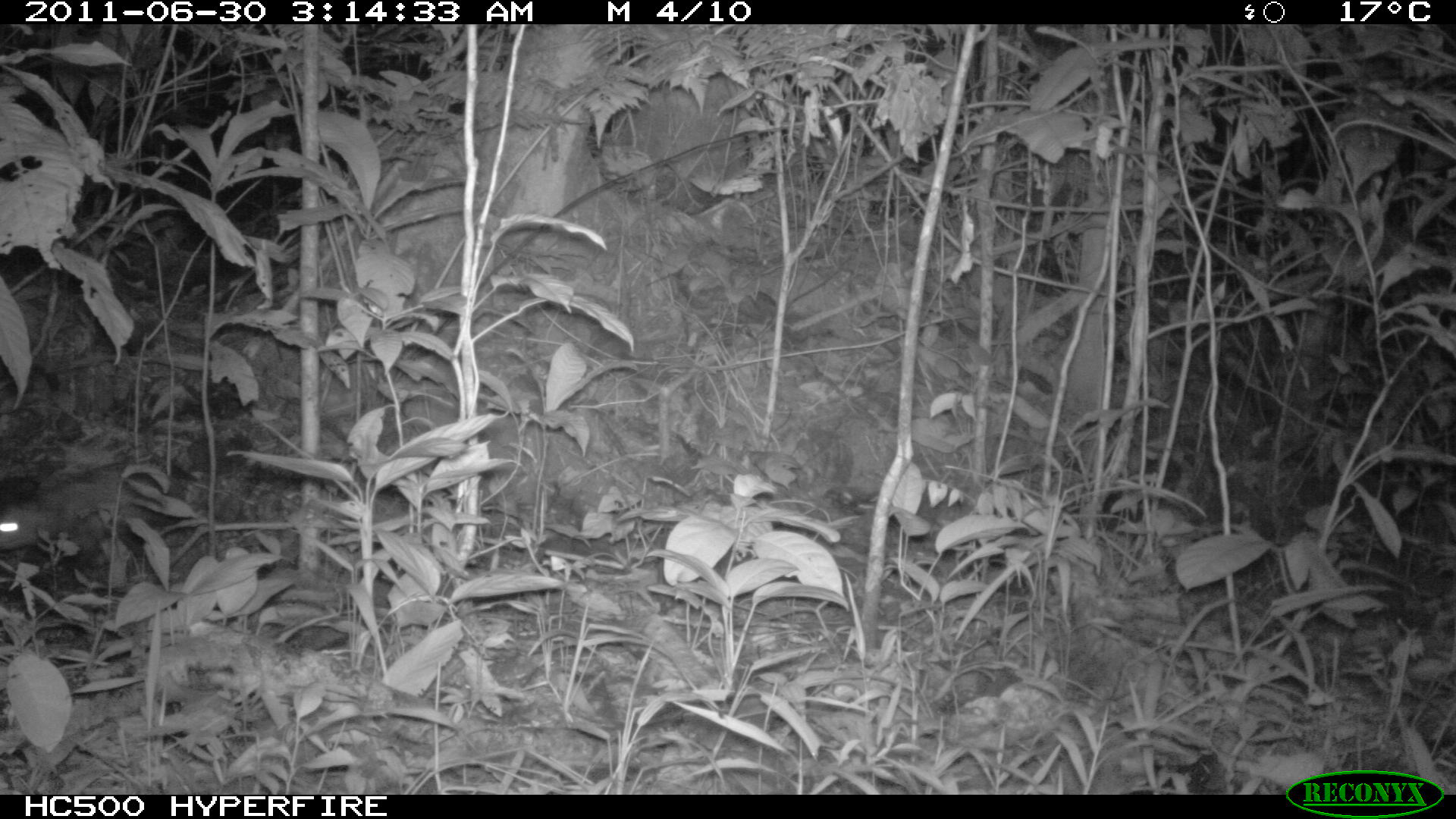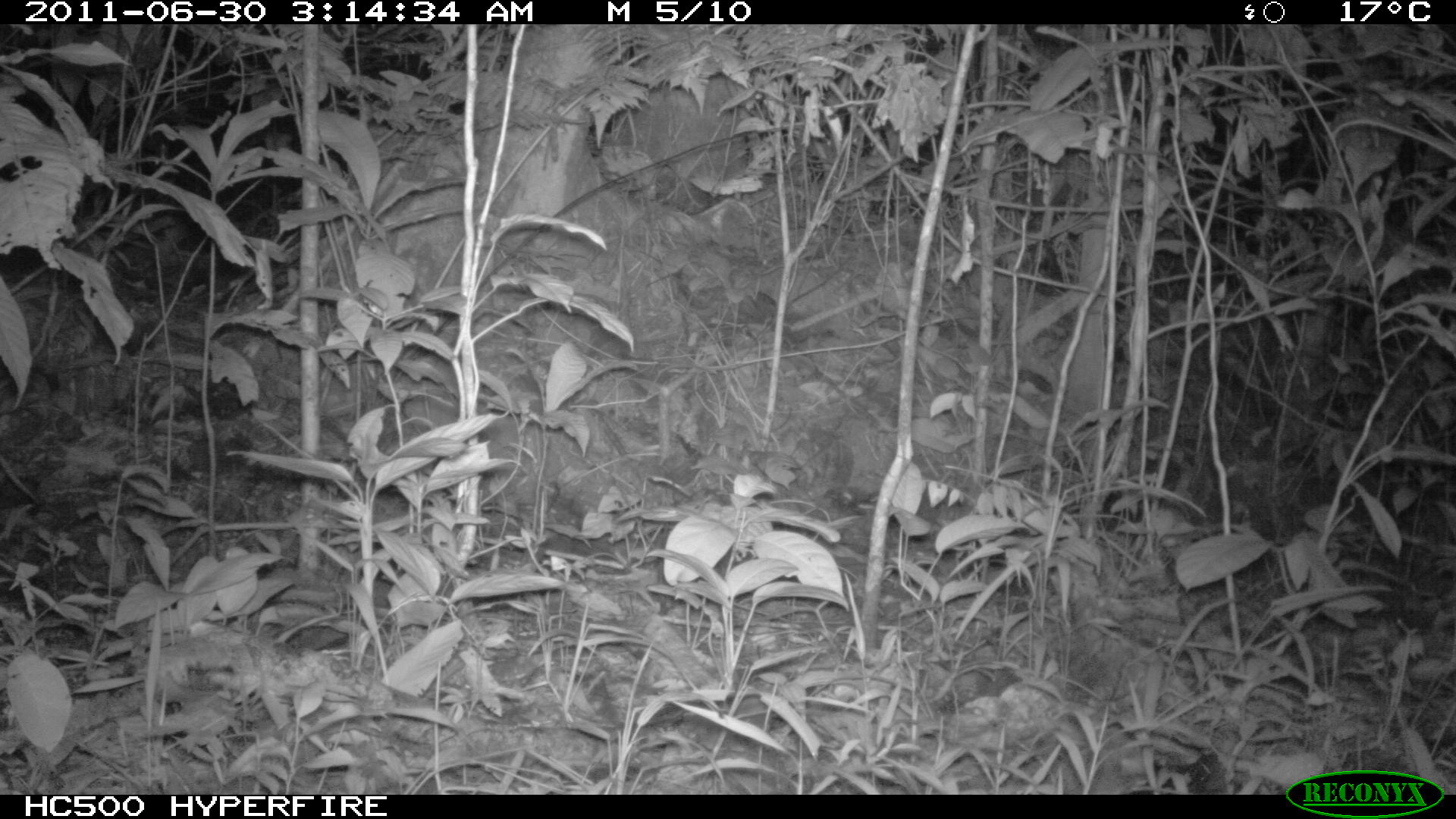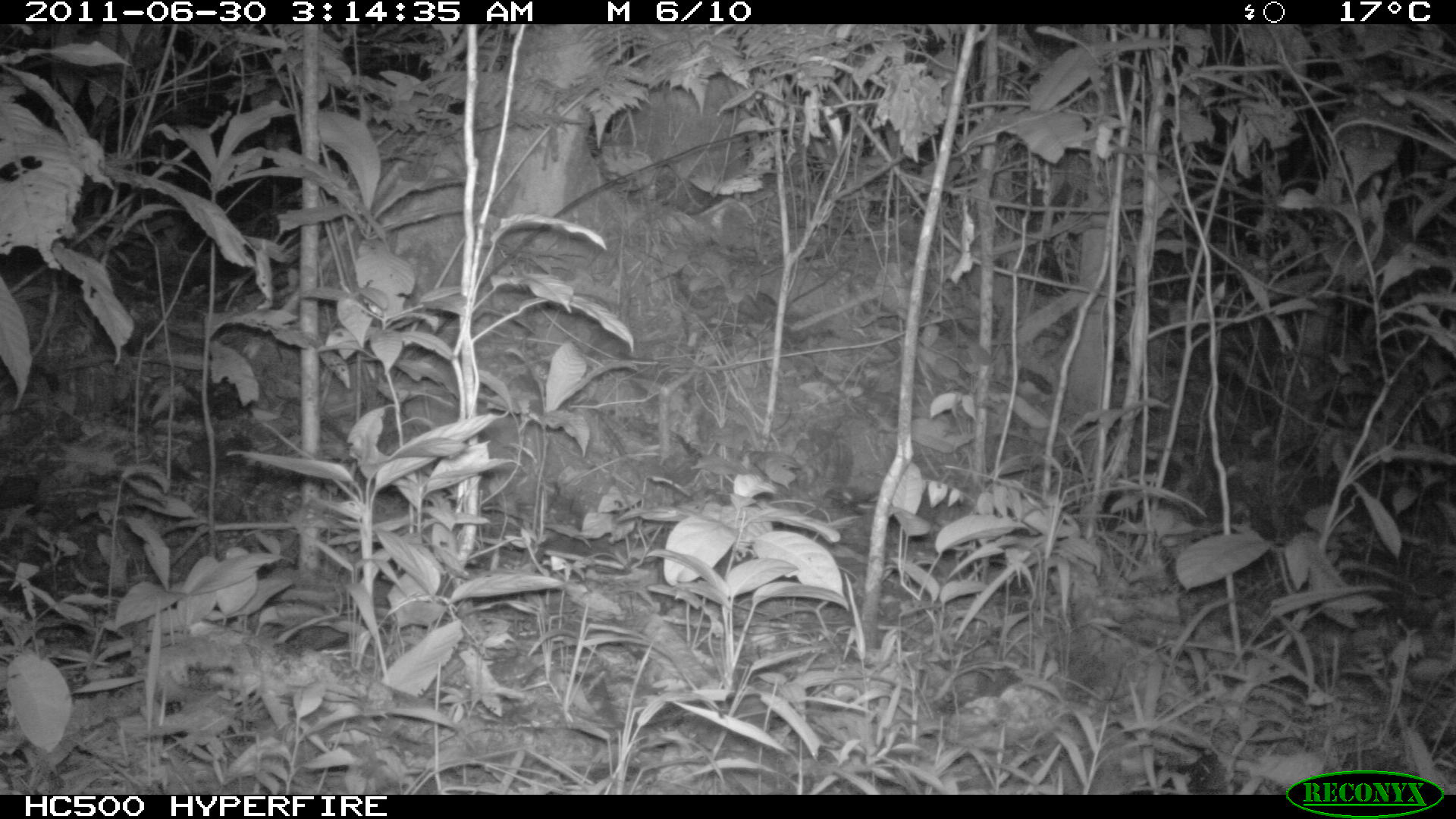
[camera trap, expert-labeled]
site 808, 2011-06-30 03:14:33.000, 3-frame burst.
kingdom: Animalia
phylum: Chordata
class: Mammalia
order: Didelphimorphia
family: Didelphidae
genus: Didelphis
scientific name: Didelphis marsupialis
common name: southern opossum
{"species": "Didelphis marsupialis (southern opossum)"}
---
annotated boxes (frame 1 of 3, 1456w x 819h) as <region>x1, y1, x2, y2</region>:
didelphis marsupialis: <region>0, 456, 197, 558</region>